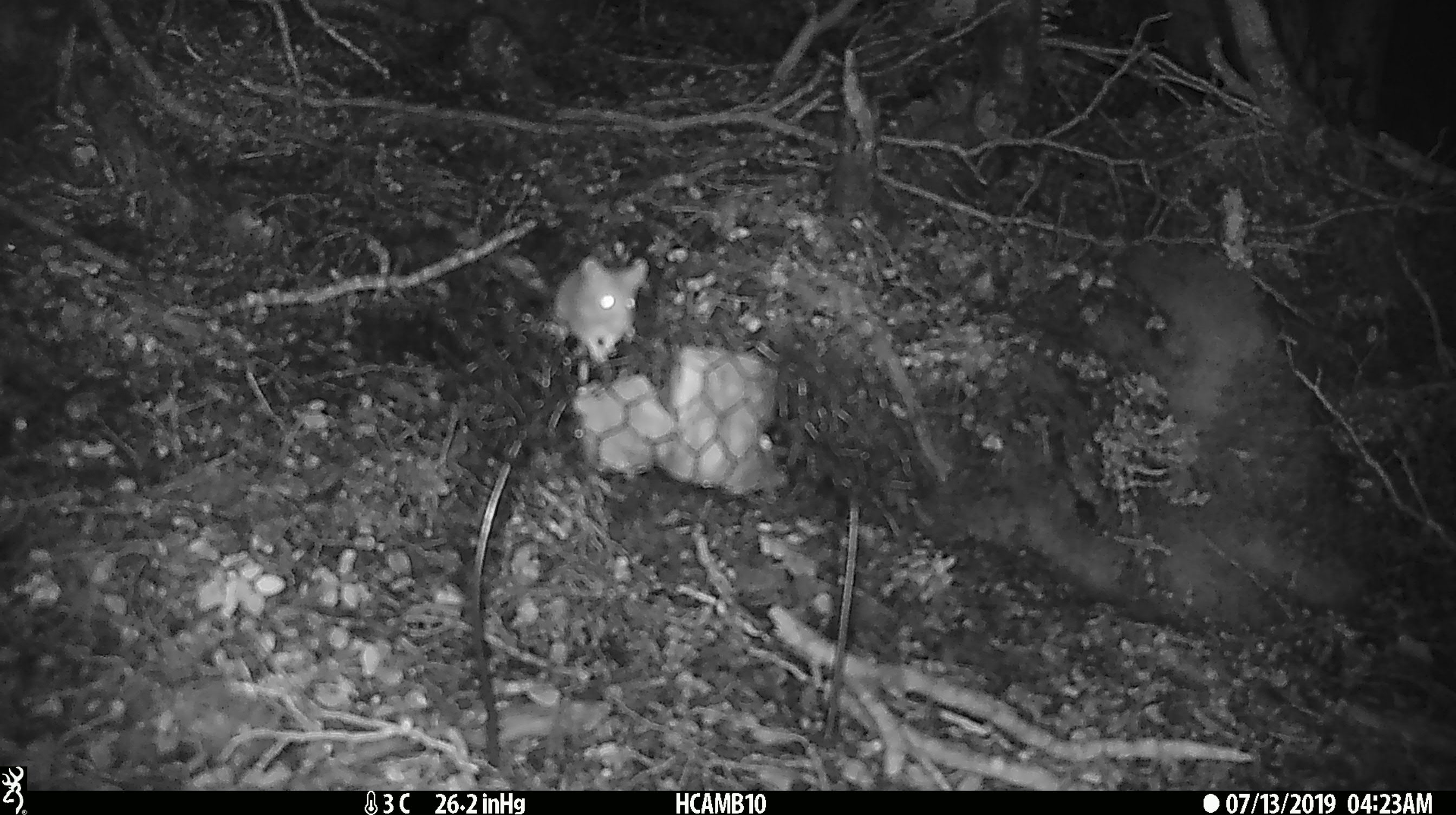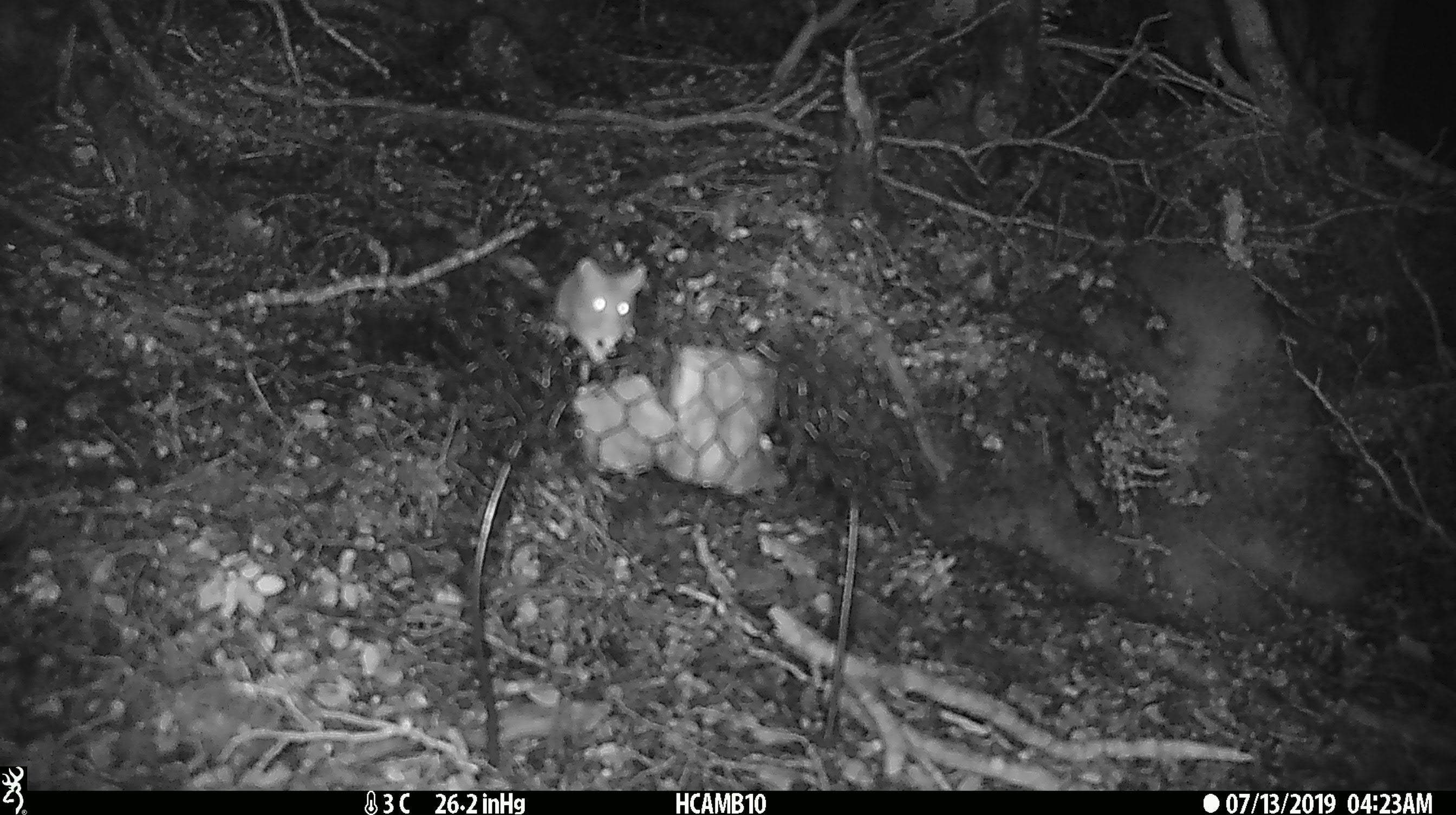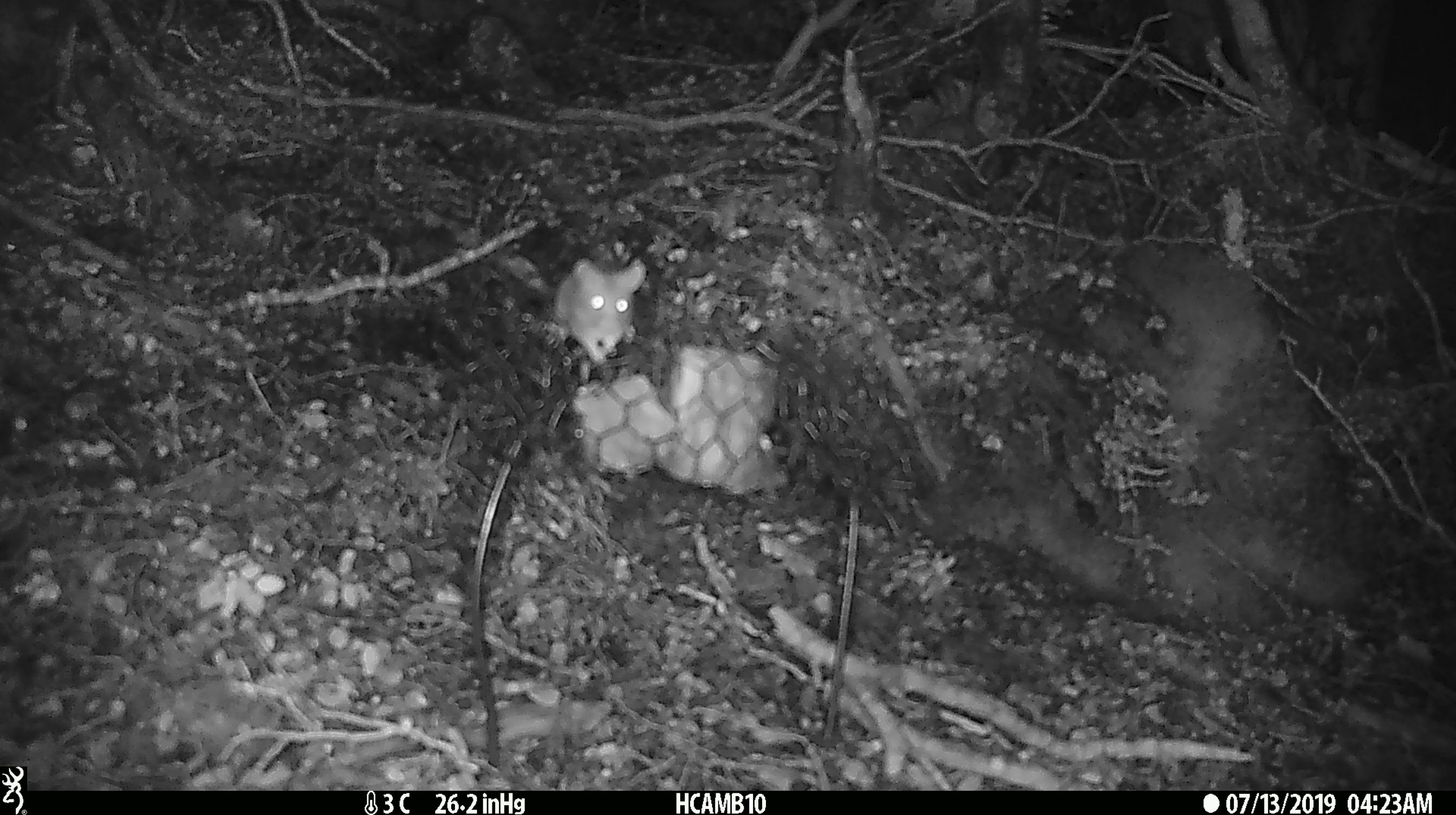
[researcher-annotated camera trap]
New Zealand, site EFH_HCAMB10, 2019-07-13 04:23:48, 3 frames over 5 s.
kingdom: Animalia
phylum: Chordata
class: Mammalia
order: Rodentia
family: Muridae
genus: Mus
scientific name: Mus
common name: mouse